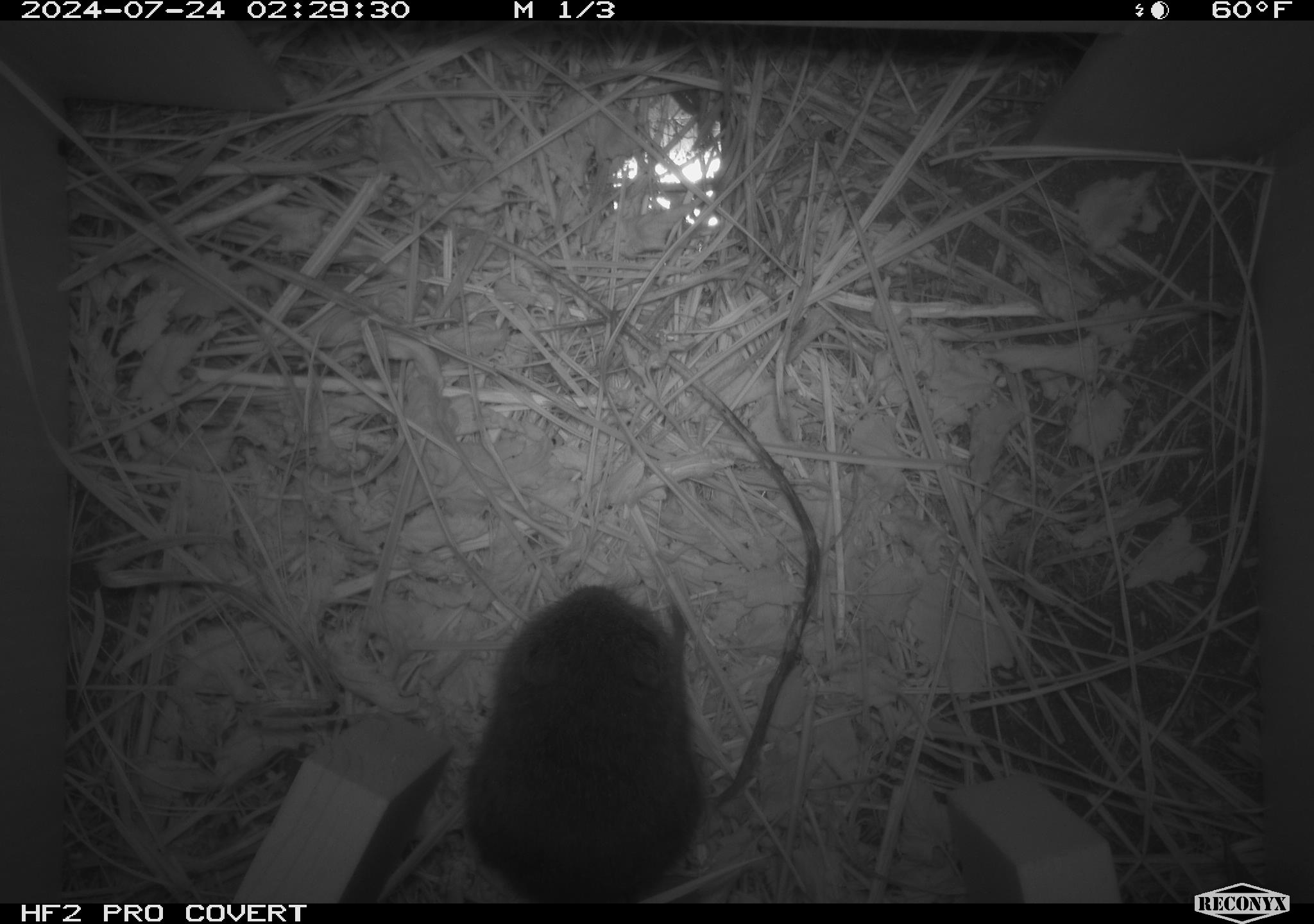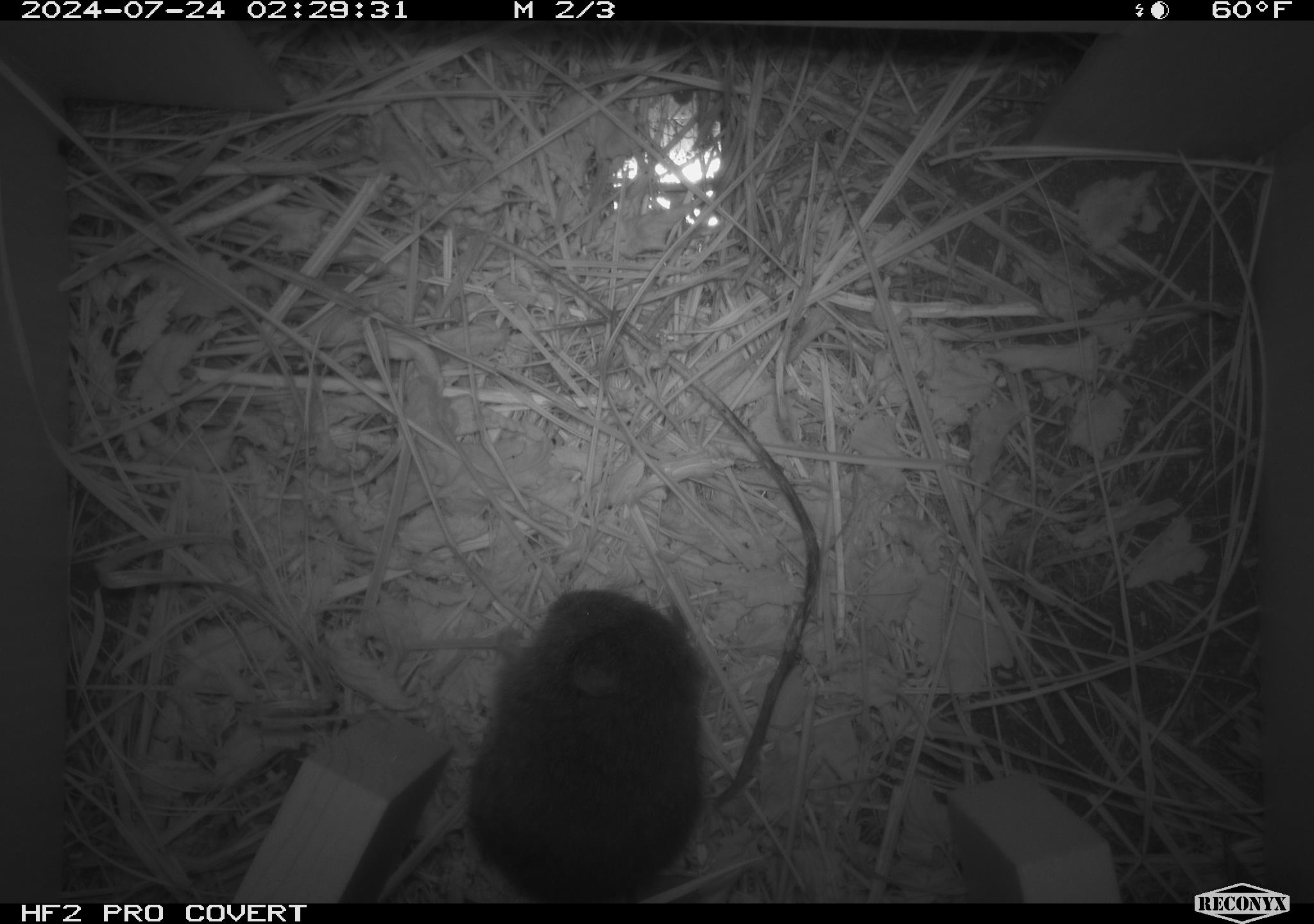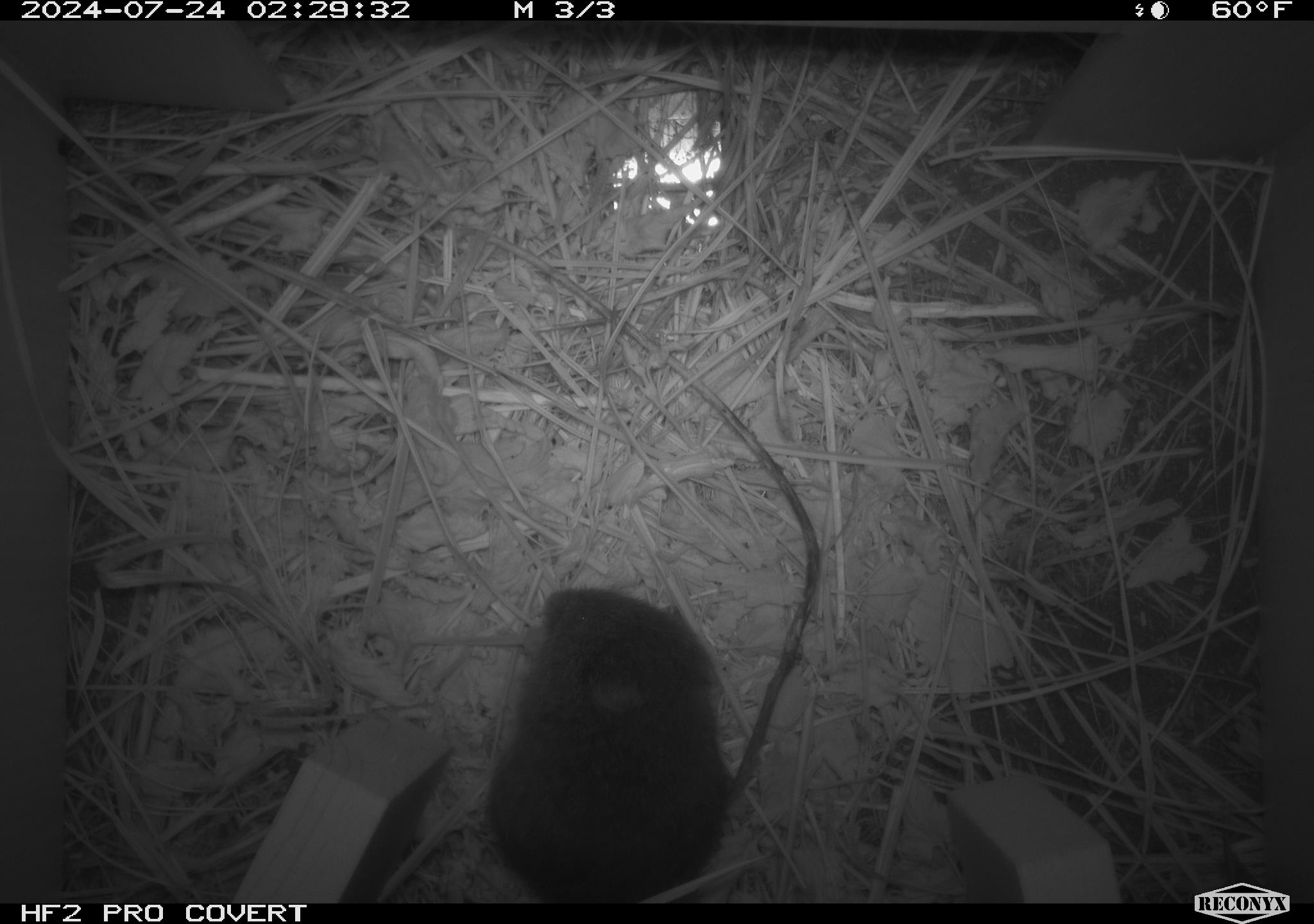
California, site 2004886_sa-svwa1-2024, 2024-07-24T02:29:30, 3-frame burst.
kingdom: Animalia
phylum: Chordata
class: Mammalia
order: Rodentia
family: Cricetidae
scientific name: Arvicolinae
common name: voles, lemmings, and muskrats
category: arvicolinae subfamily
Arvicolinae subfamily (voles, lemmings, and muskrats) (Arvicolinae).